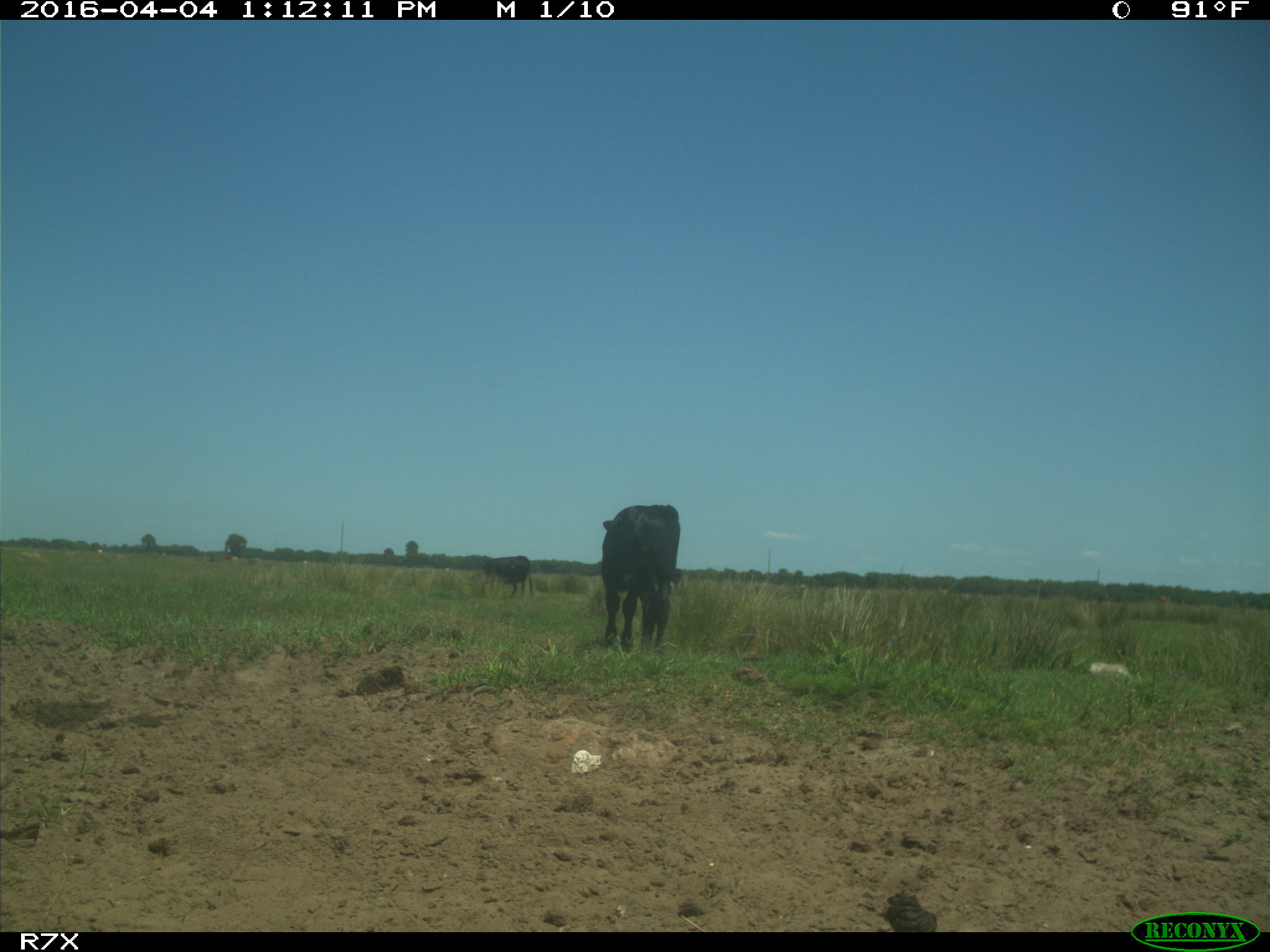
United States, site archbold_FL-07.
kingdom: Animalia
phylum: Chordata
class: Mammalia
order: Artiodactyla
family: Bovidae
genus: Bos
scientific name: Bos taurus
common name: domestic cow